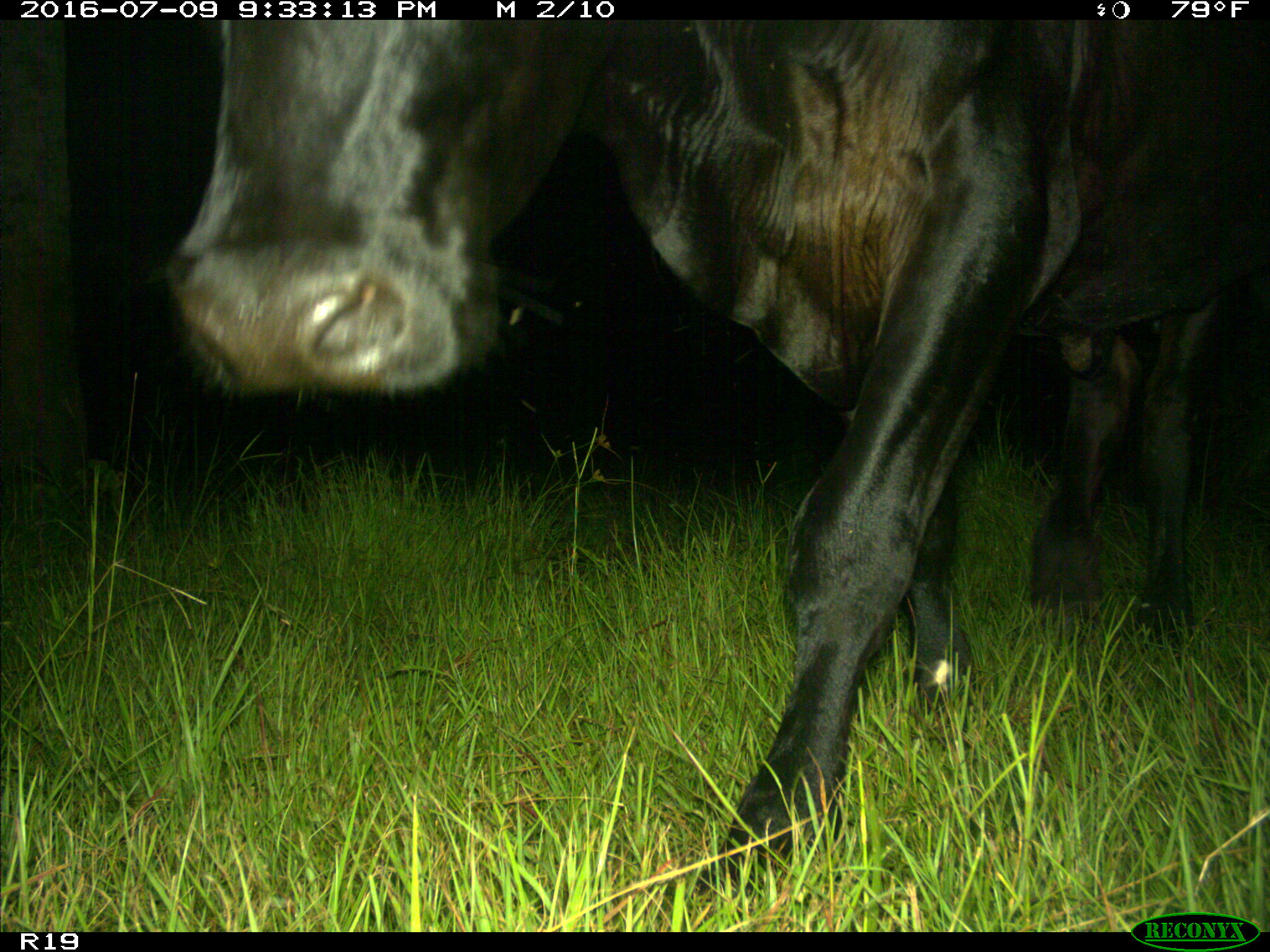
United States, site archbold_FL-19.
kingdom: Animalia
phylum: Chordata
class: Mammalia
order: Artiodactyla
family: Bovidae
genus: Bos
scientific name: Bos taurus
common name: domestic cow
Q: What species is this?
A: Bos taurus (domestic cow).